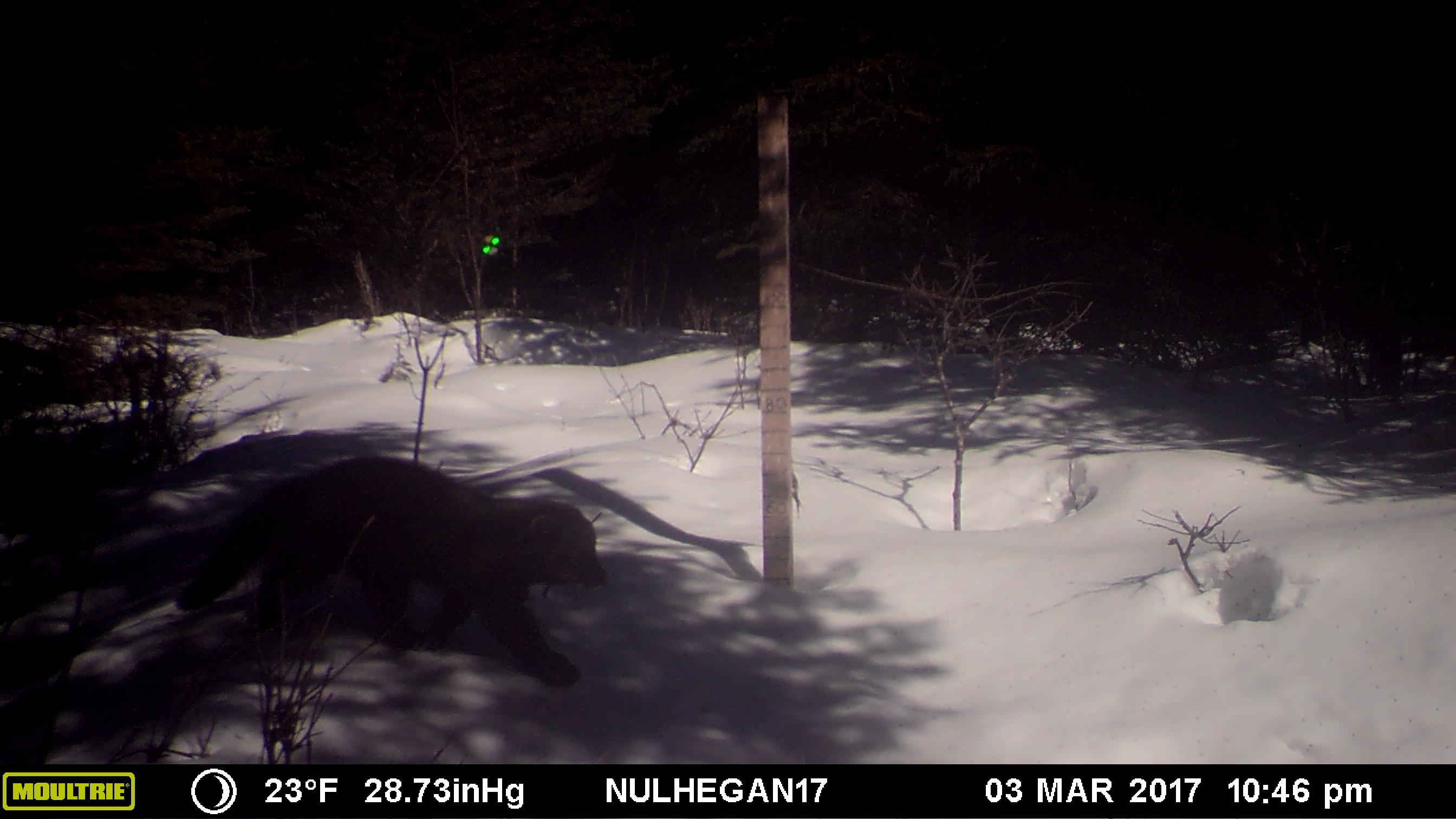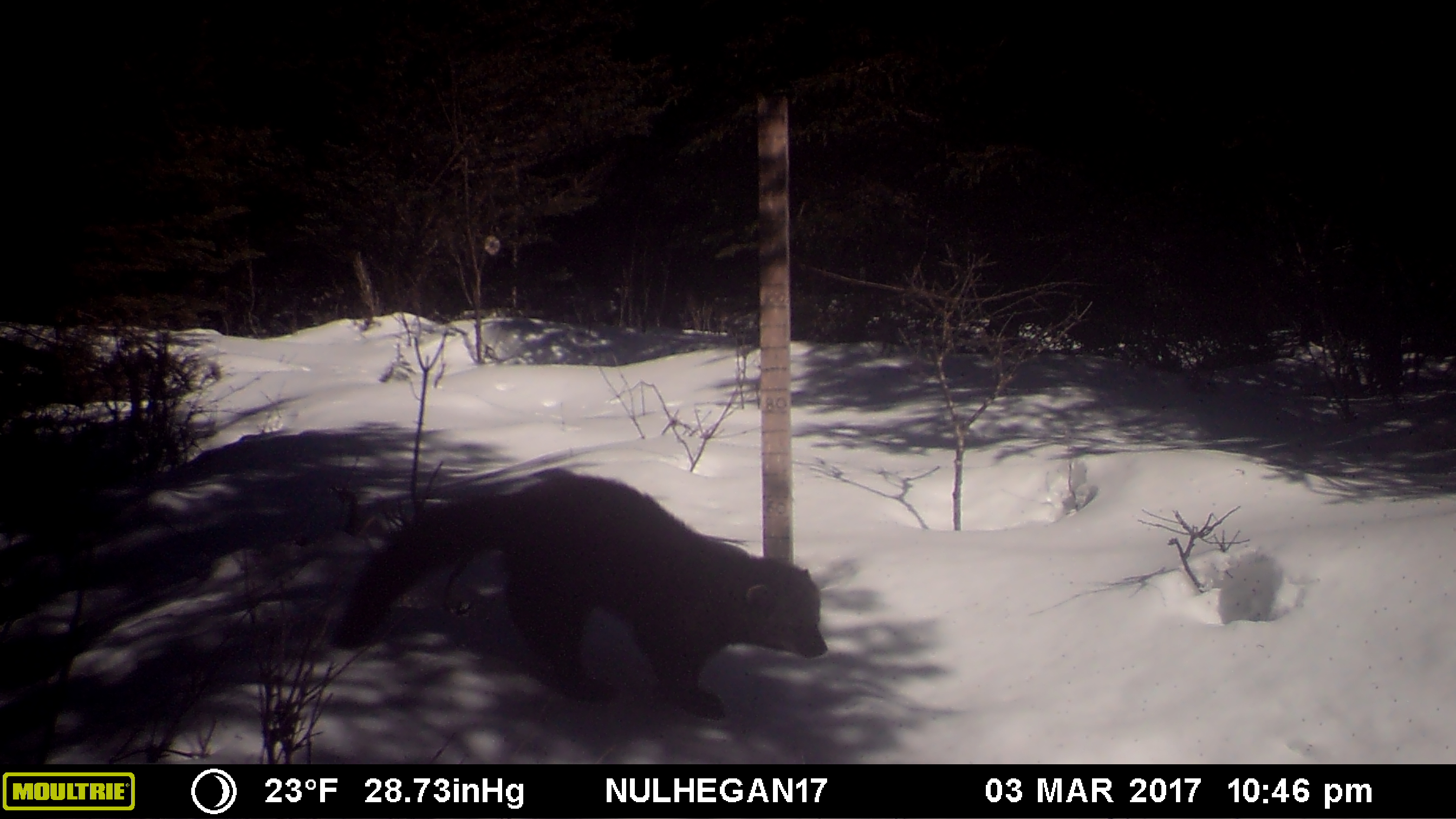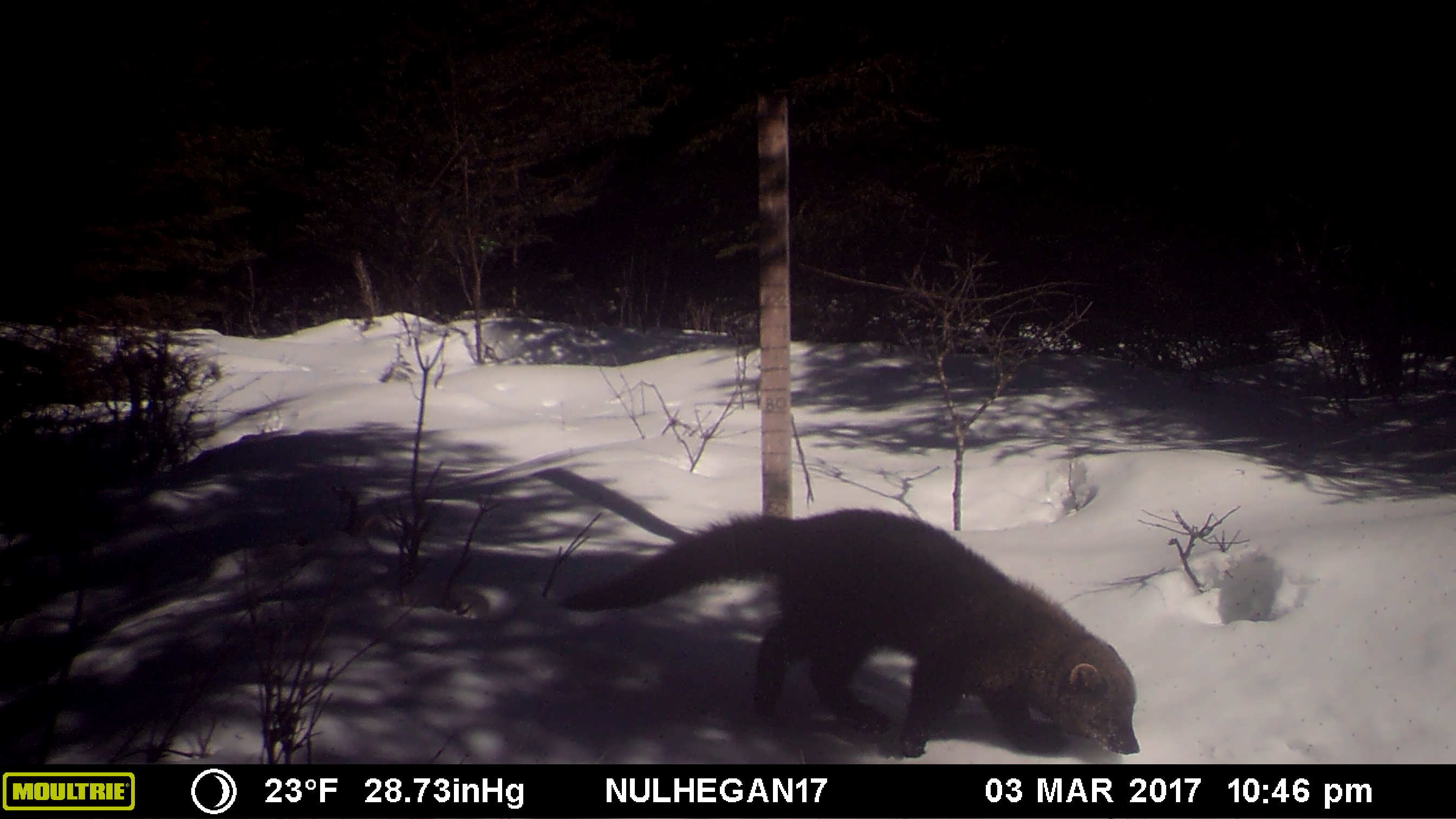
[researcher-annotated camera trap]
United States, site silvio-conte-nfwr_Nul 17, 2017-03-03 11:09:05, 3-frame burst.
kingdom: Animalia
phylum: Chordata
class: Mammalia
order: Carnivora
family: Mustelidae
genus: Pekania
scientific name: Pekania pennanti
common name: fisher